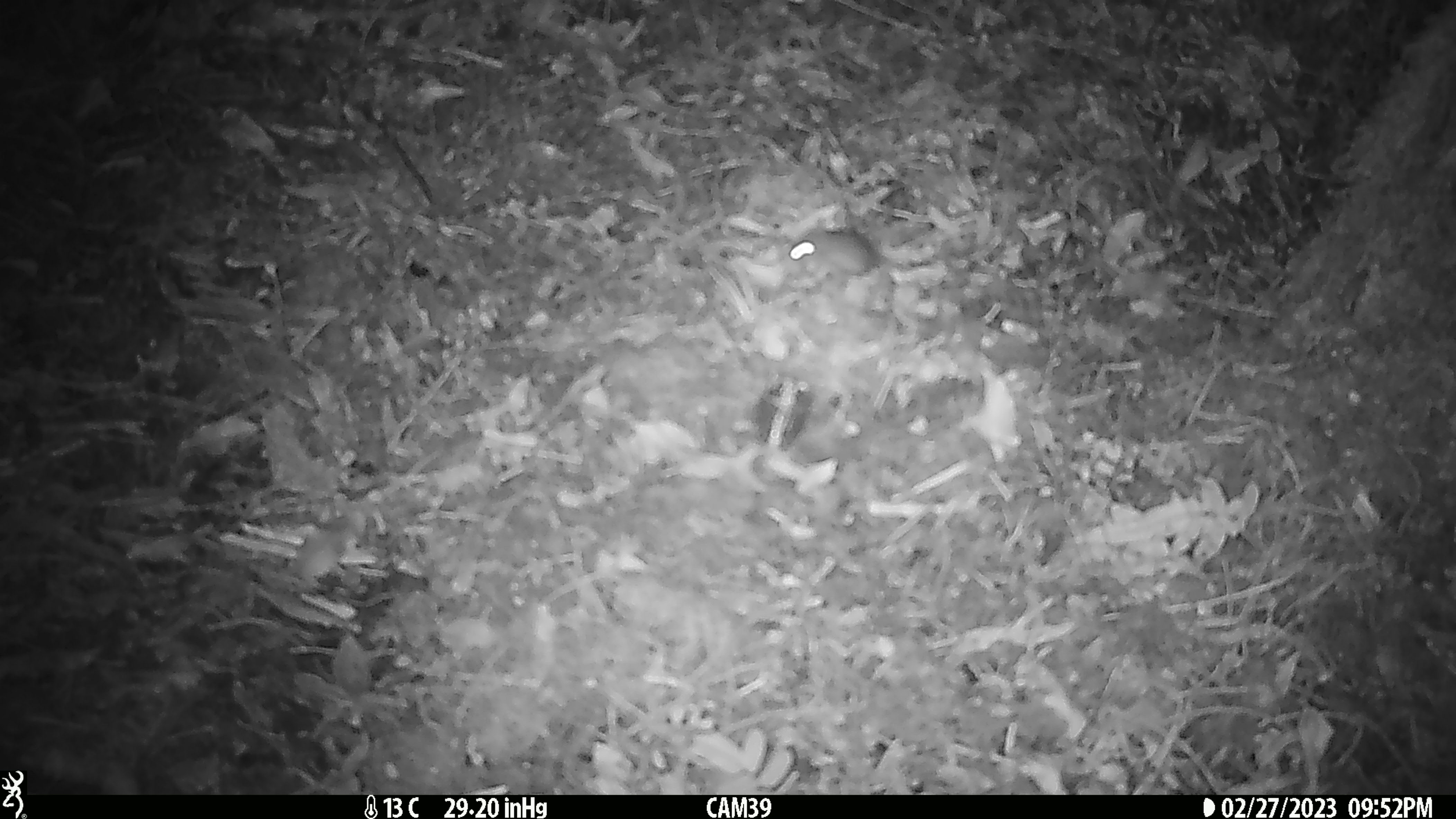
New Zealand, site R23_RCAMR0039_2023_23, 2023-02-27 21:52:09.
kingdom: Animalia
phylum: Chordata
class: Mammalia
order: Rodentia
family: Muridae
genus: Mus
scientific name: Mus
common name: mouse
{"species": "mouse (Mus)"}